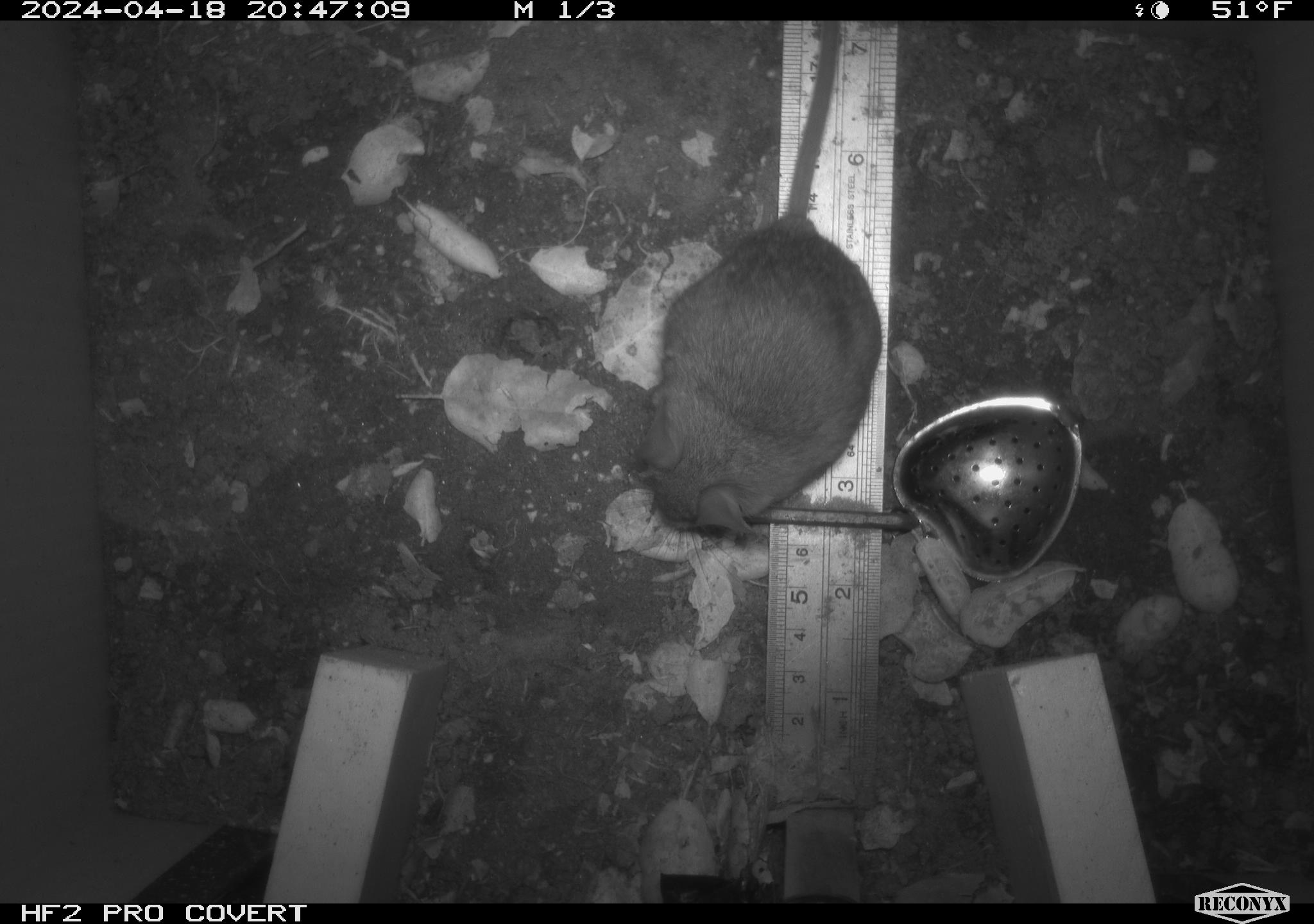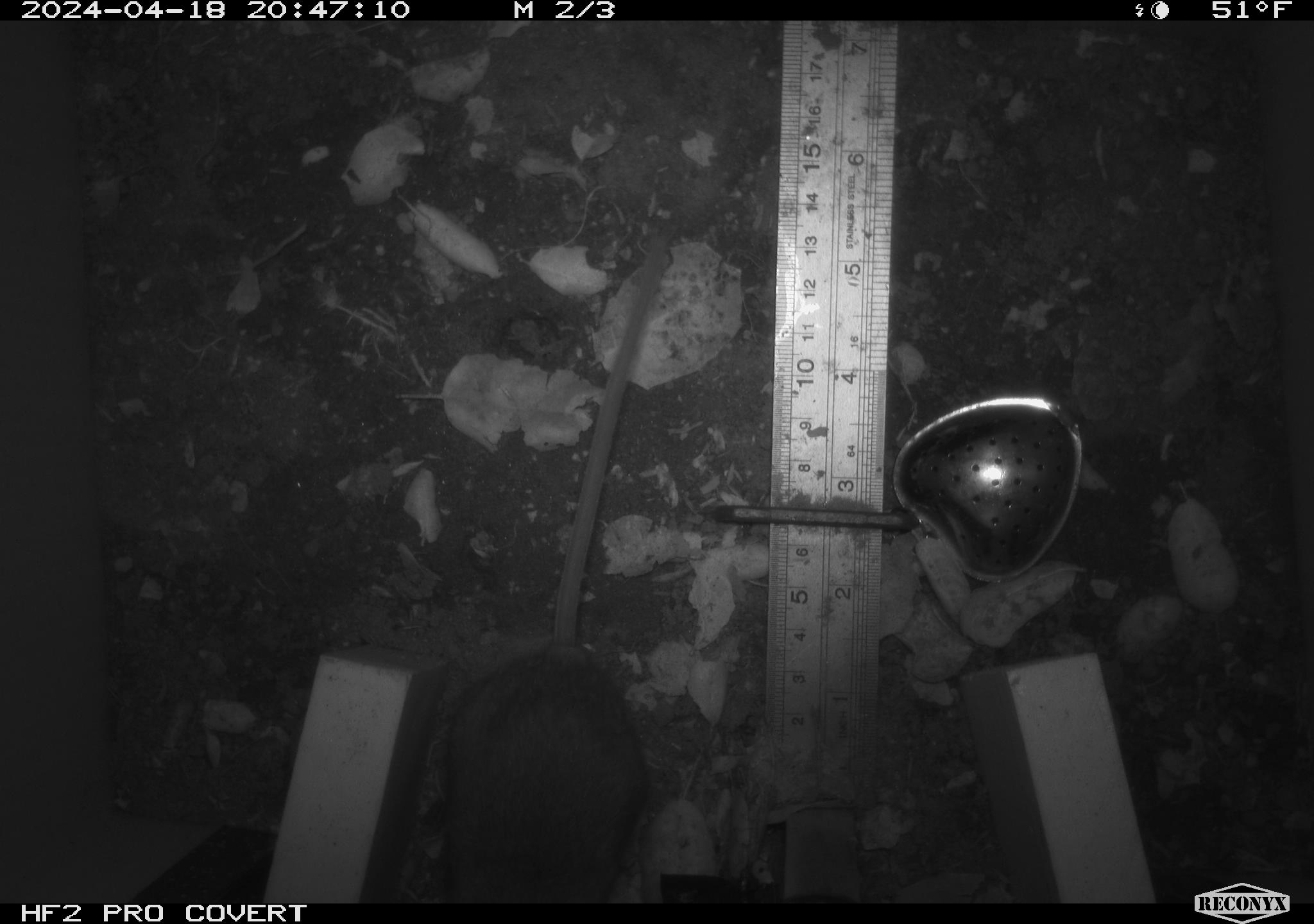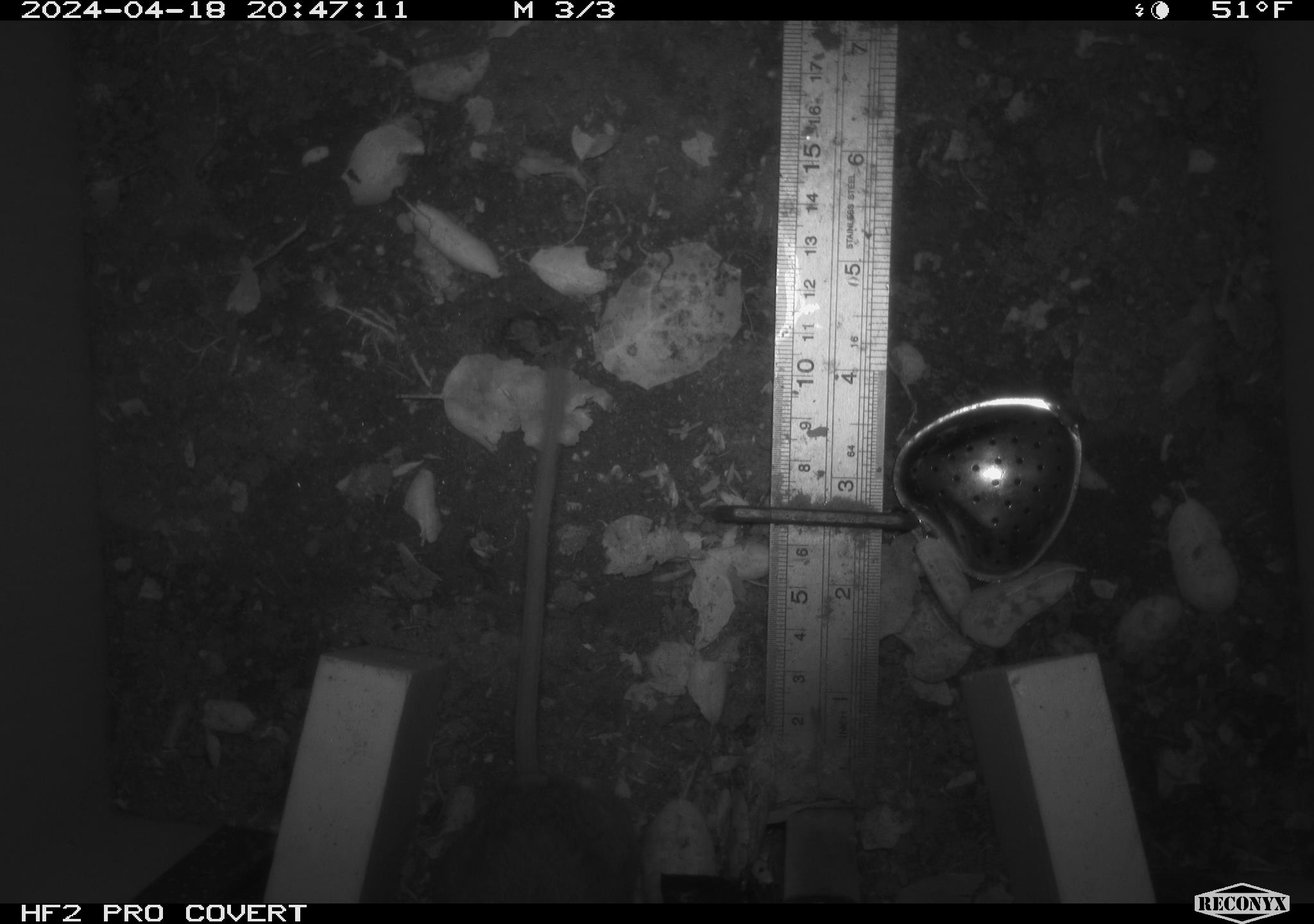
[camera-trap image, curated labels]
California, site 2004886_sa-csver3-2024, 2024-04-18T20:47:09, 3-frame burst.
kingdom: Animalia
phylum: Chordata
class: Mammalia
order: Rodentia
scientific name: Rodentia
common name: rodent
Rodent (Rodentia).